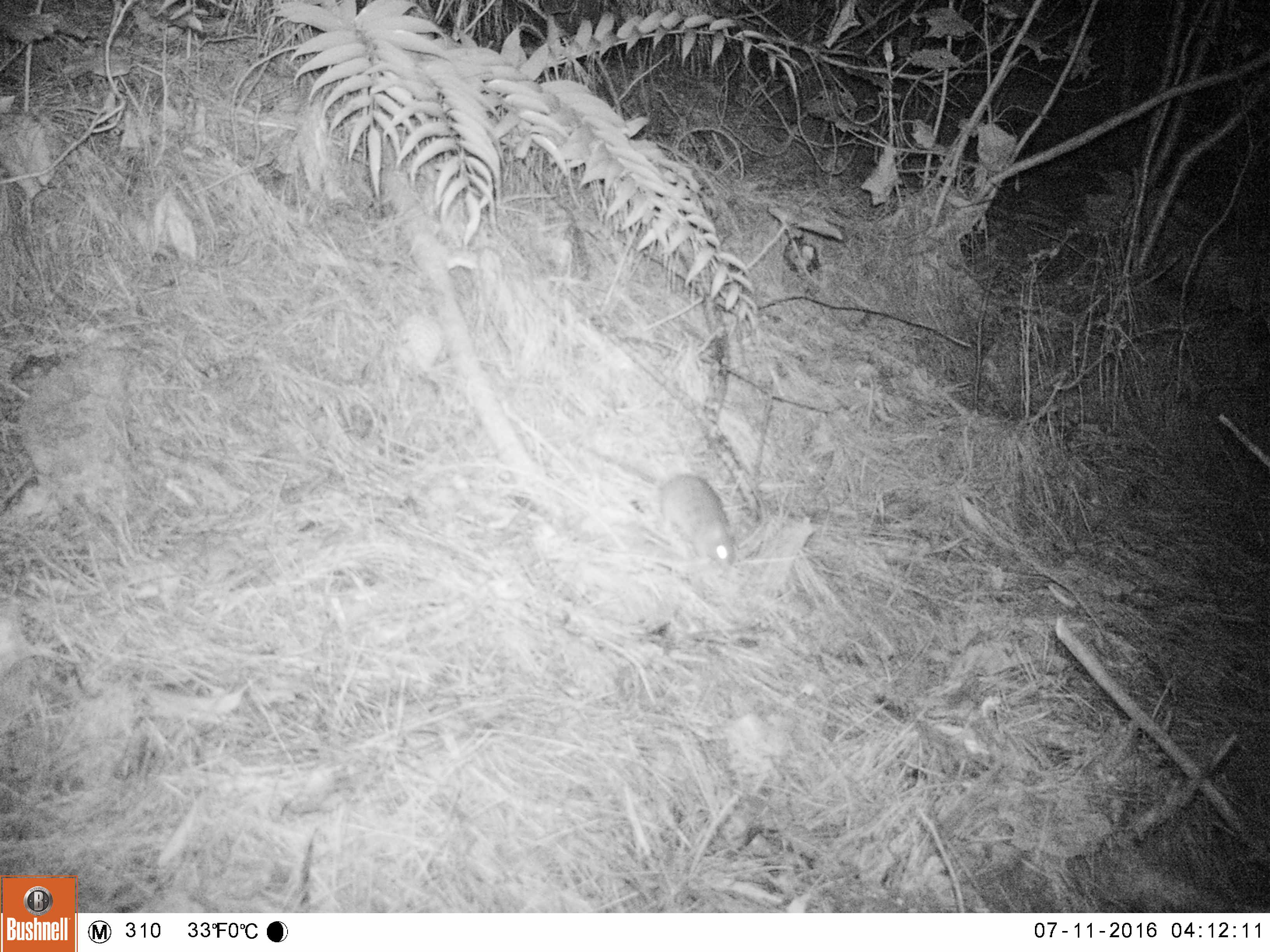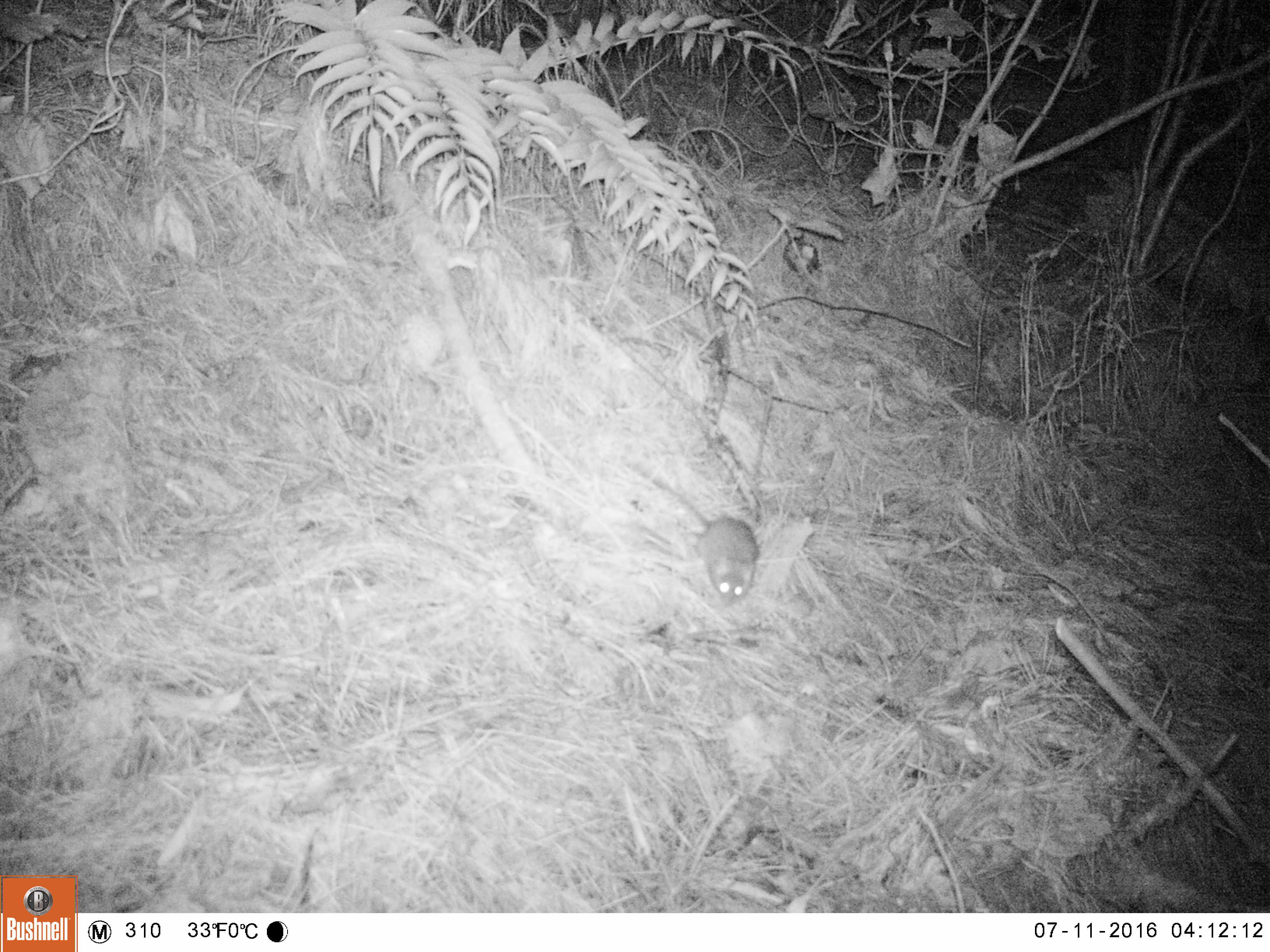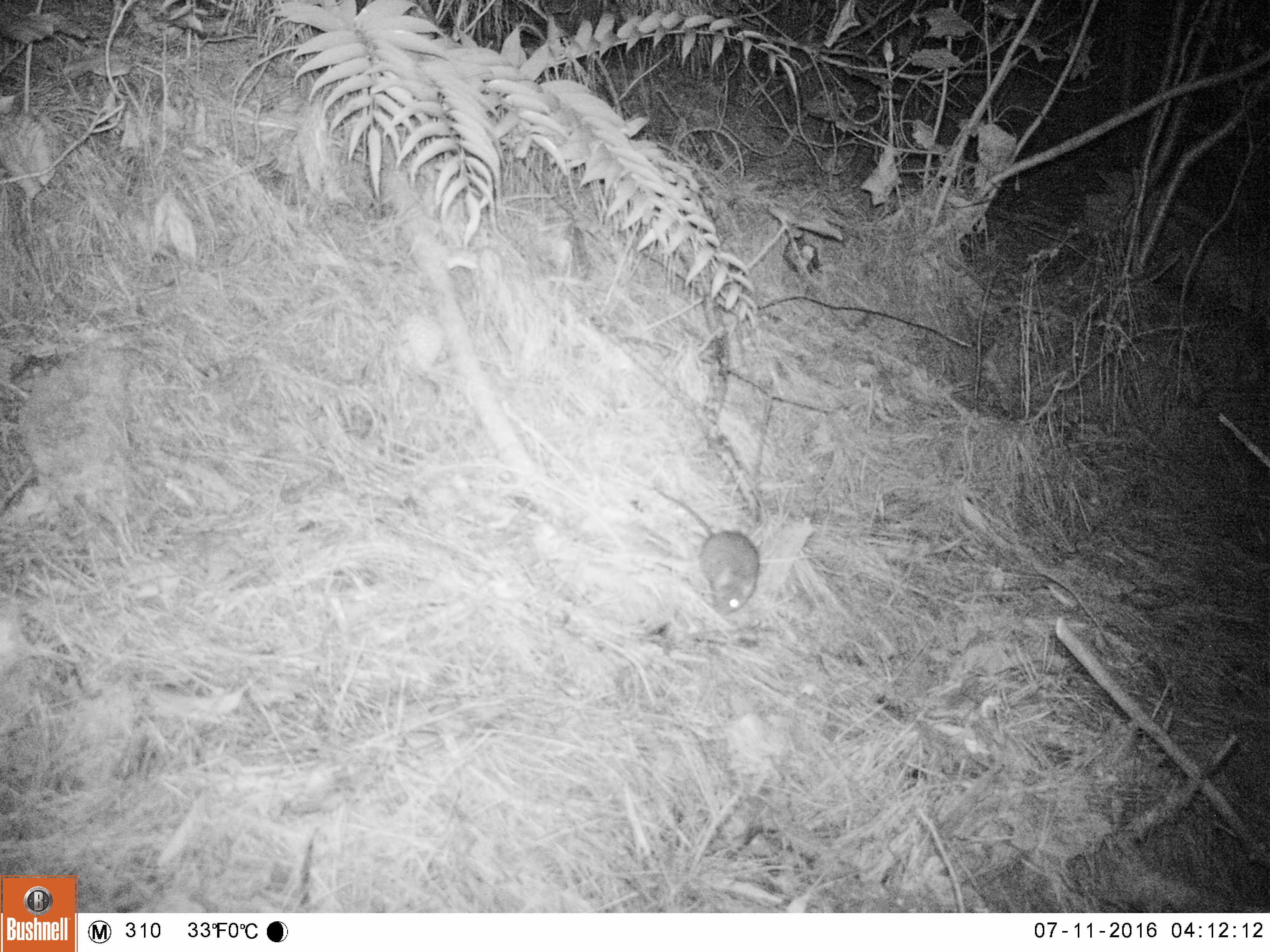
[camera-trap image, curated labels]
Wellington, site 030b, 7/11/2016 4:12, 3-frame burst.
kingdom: Animalia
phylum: Chordata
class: Mammalia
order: Rodentia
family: Muridae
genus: Rattus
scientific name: Rattus rattus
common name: ship rat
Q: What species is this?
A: Ship rat (Rattus rattus).